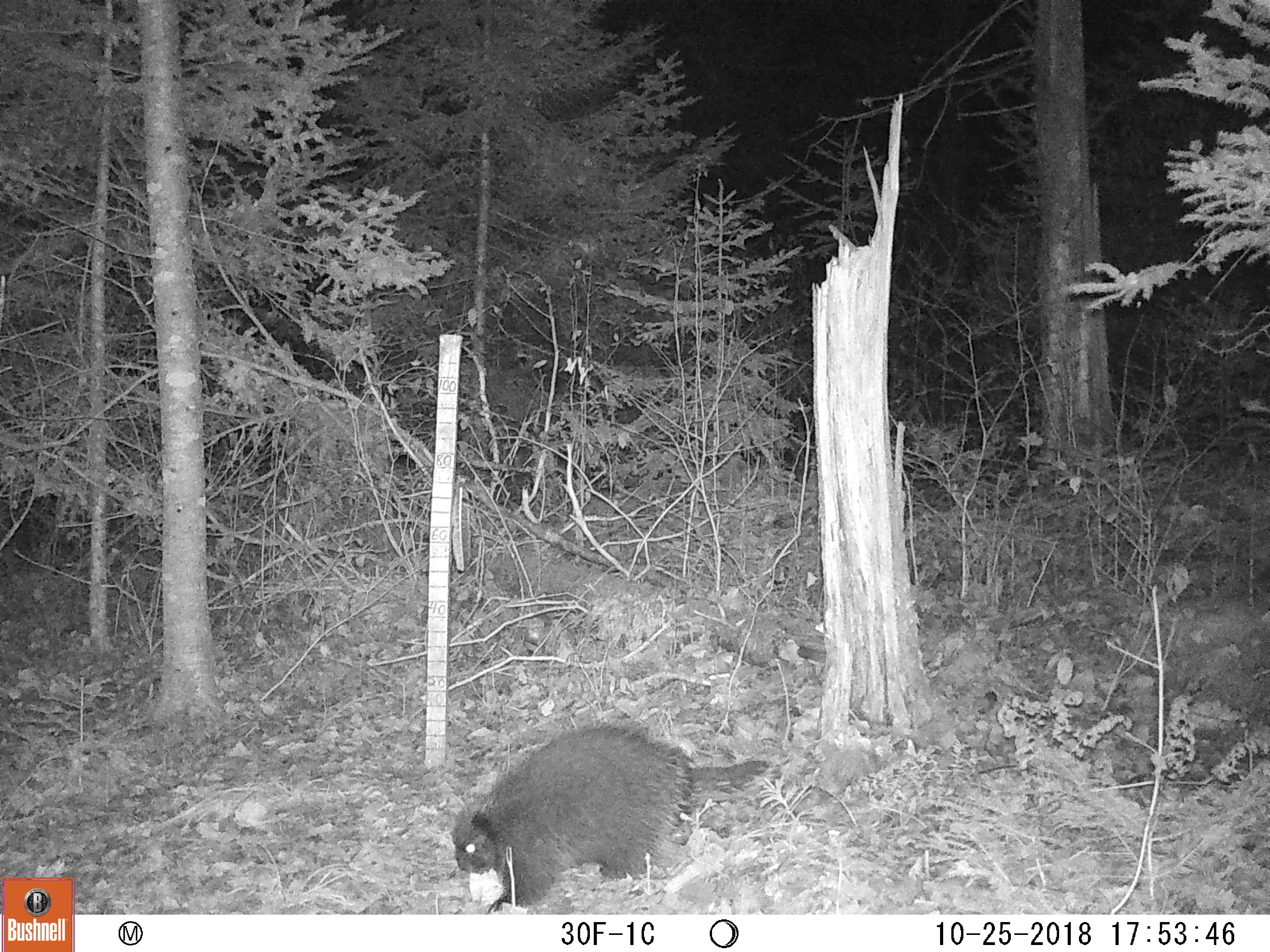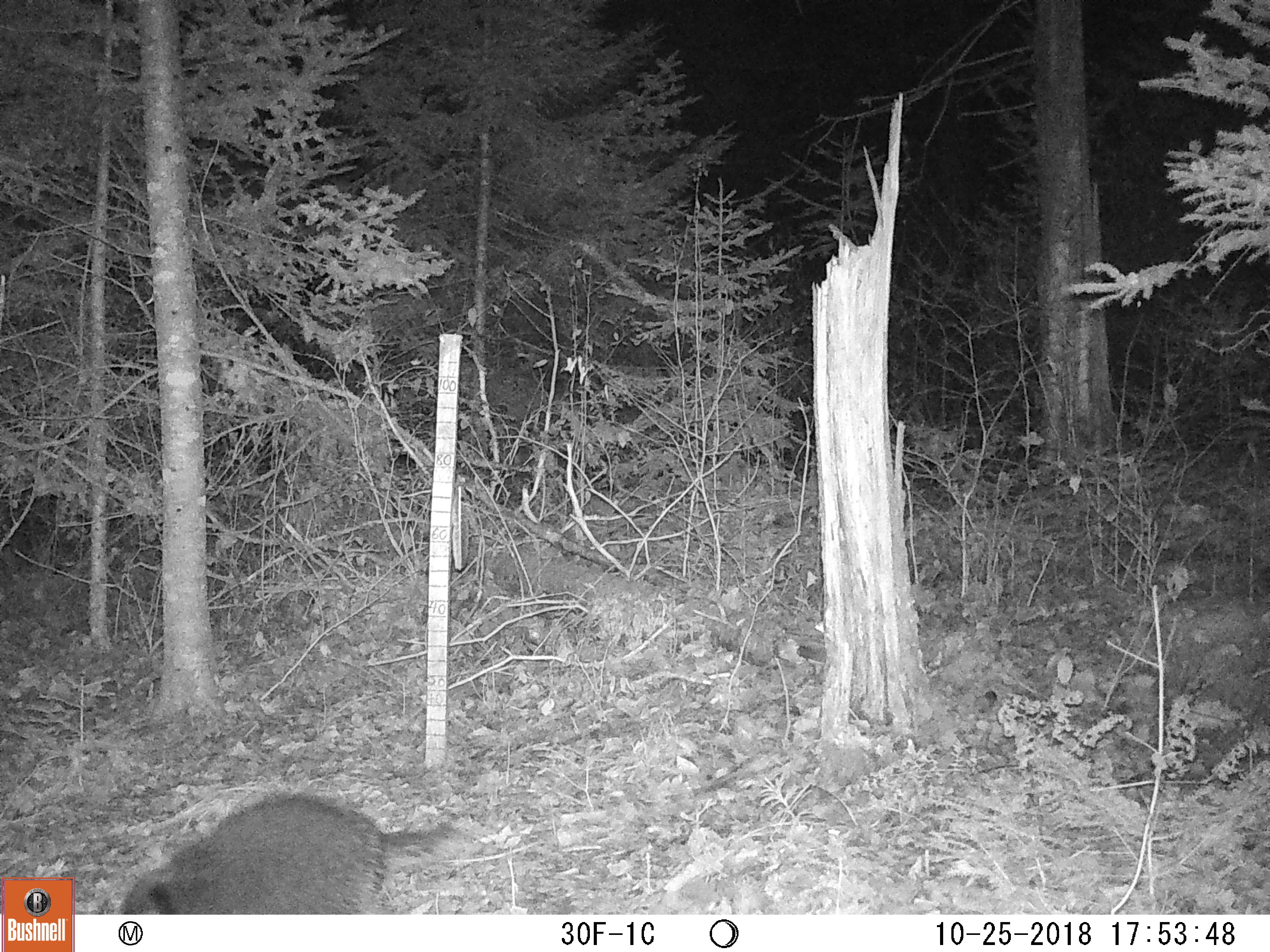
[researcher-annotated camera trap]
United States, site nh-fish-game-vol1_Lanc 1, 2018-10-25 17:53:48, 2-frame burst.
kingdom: Animalia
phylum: Chordata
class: Mammalia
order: Rodentia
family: Erethizontidae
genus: Erethizon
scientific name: Erethizon dorsatum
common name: porcupine